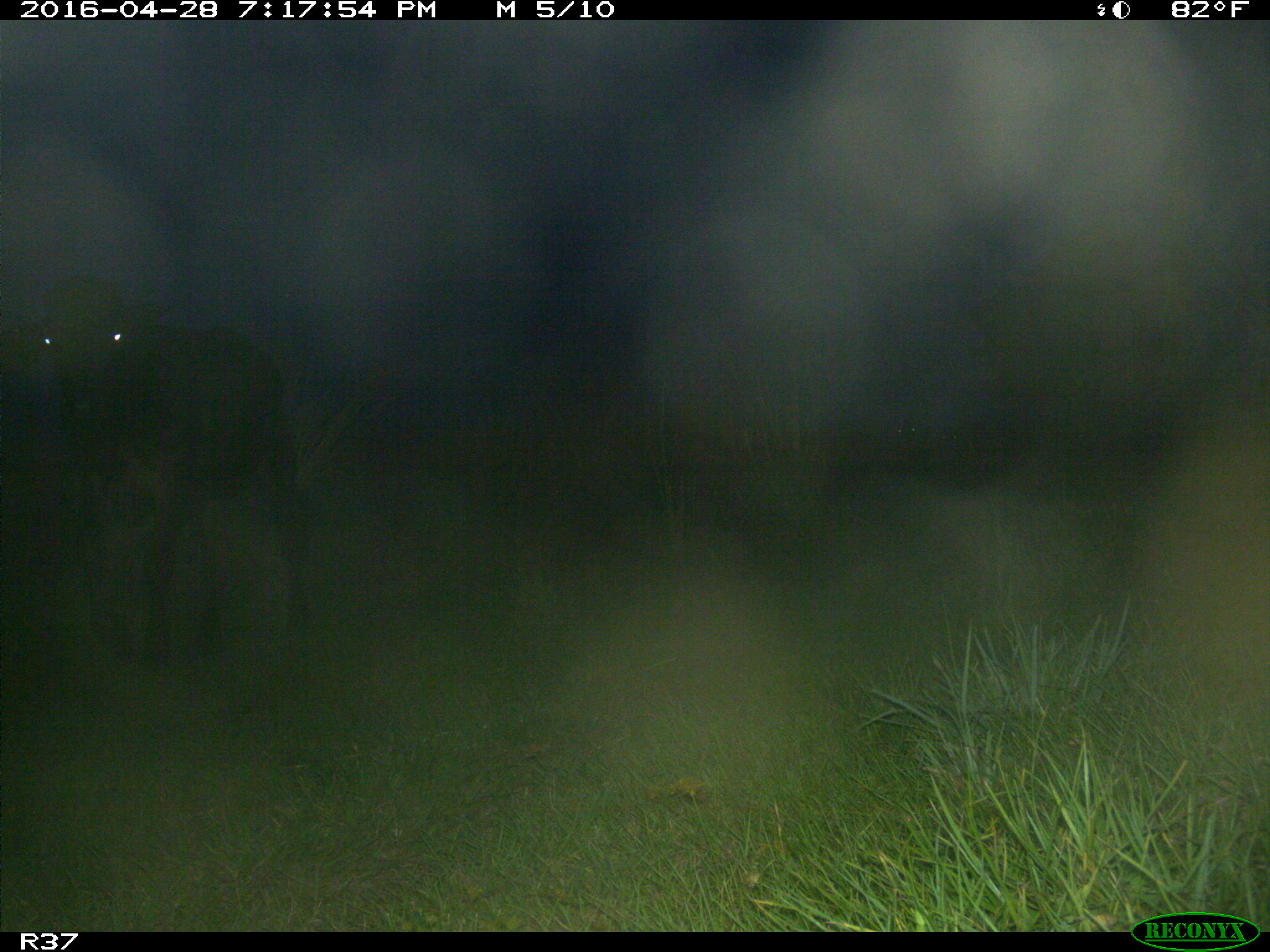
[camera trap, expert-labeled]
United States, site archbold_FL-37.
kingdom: Animalia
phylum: Chordata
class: Mammalia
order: Artiodactyla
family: Bovidae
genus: Bos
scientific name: Bos taurus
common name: domestic cow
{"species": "Bos taurus (domestic cow)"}